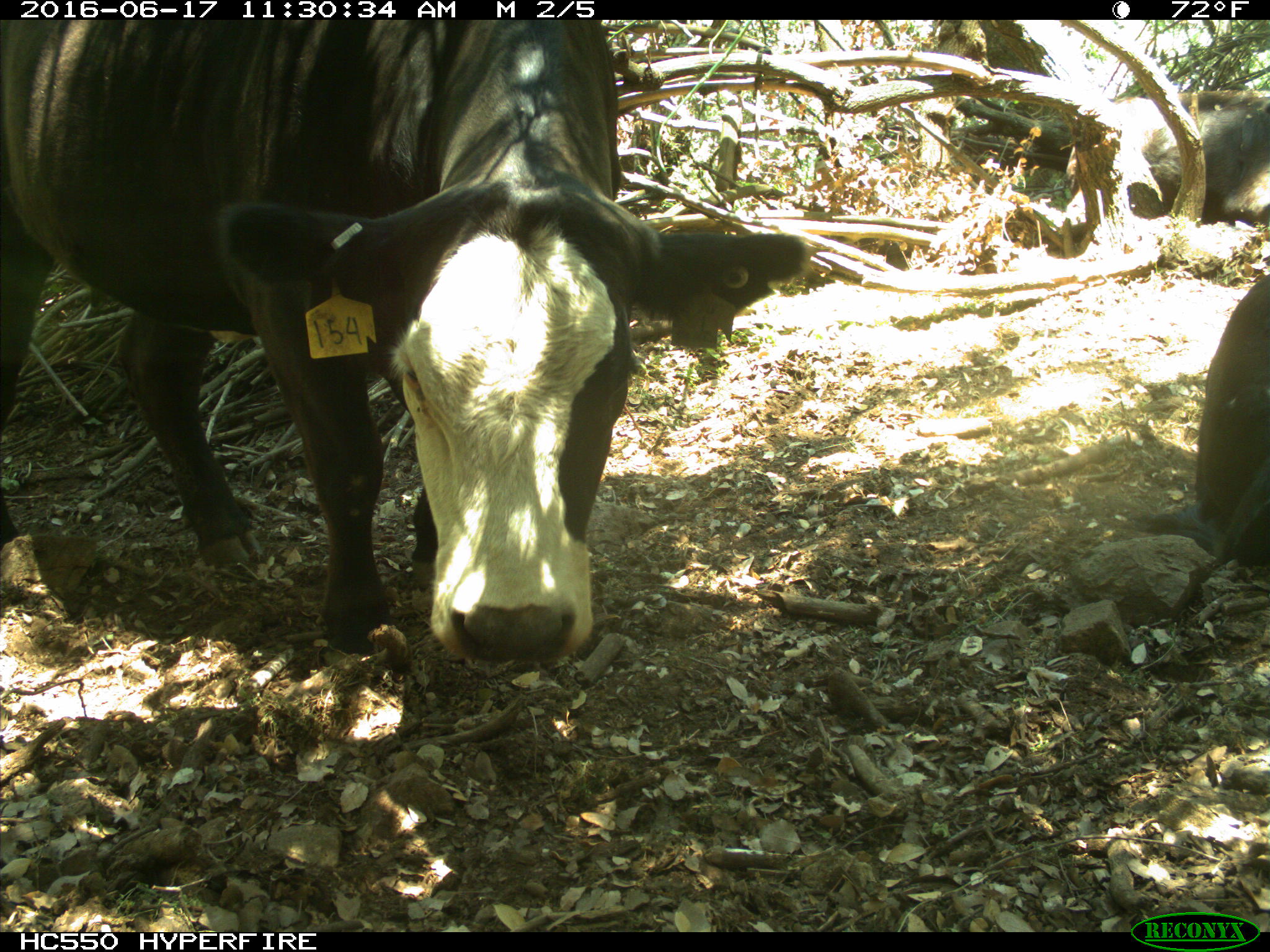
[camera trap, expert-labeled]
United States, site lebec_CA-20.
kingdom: Animalia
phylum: Chordata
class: Mammalia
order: Artiodactyla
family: Bovidae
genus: Bos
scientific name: Bos taurus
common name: domestic cow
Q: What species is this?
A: Bos taurus (domestic cow).